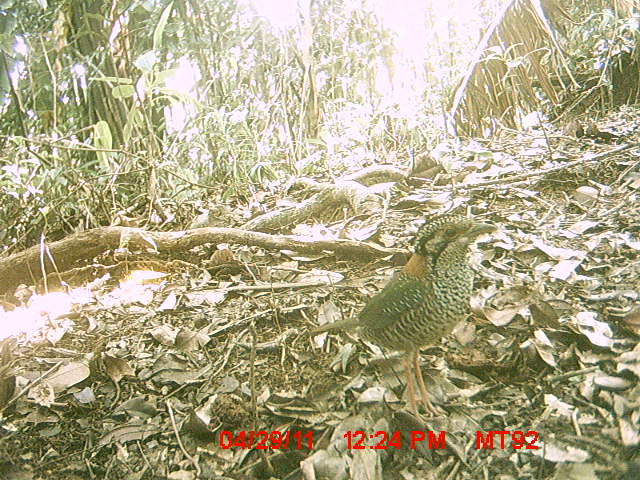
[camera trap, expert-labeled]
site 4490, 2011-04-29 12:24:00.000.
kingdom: Animalia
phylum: Chordata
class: Aves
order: Coraciiformes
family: Brachypteraciidae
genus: Brachypteracias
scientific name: Brachypteracias squamiger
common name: scaly ground roller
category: geobiastes squamiger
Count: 1.